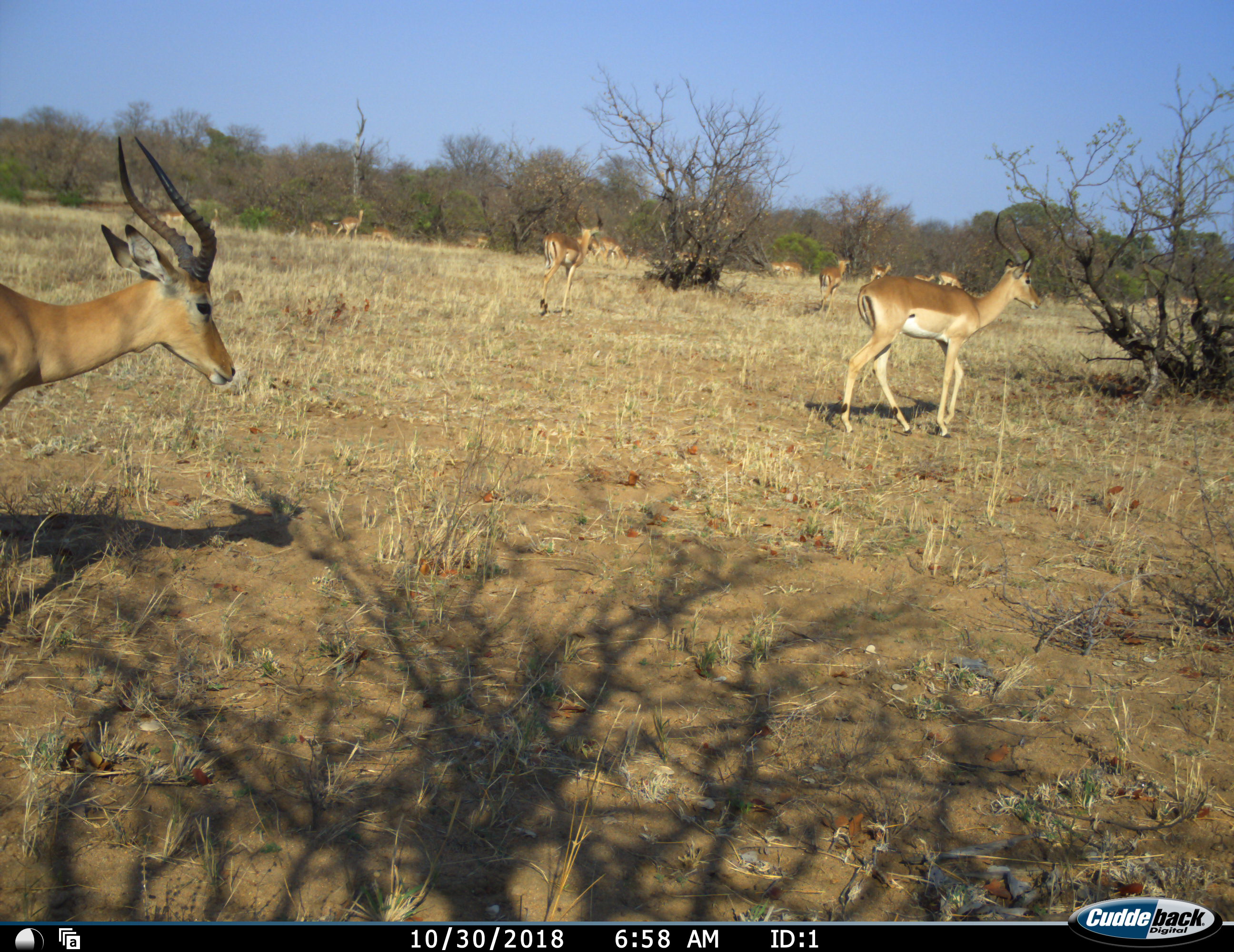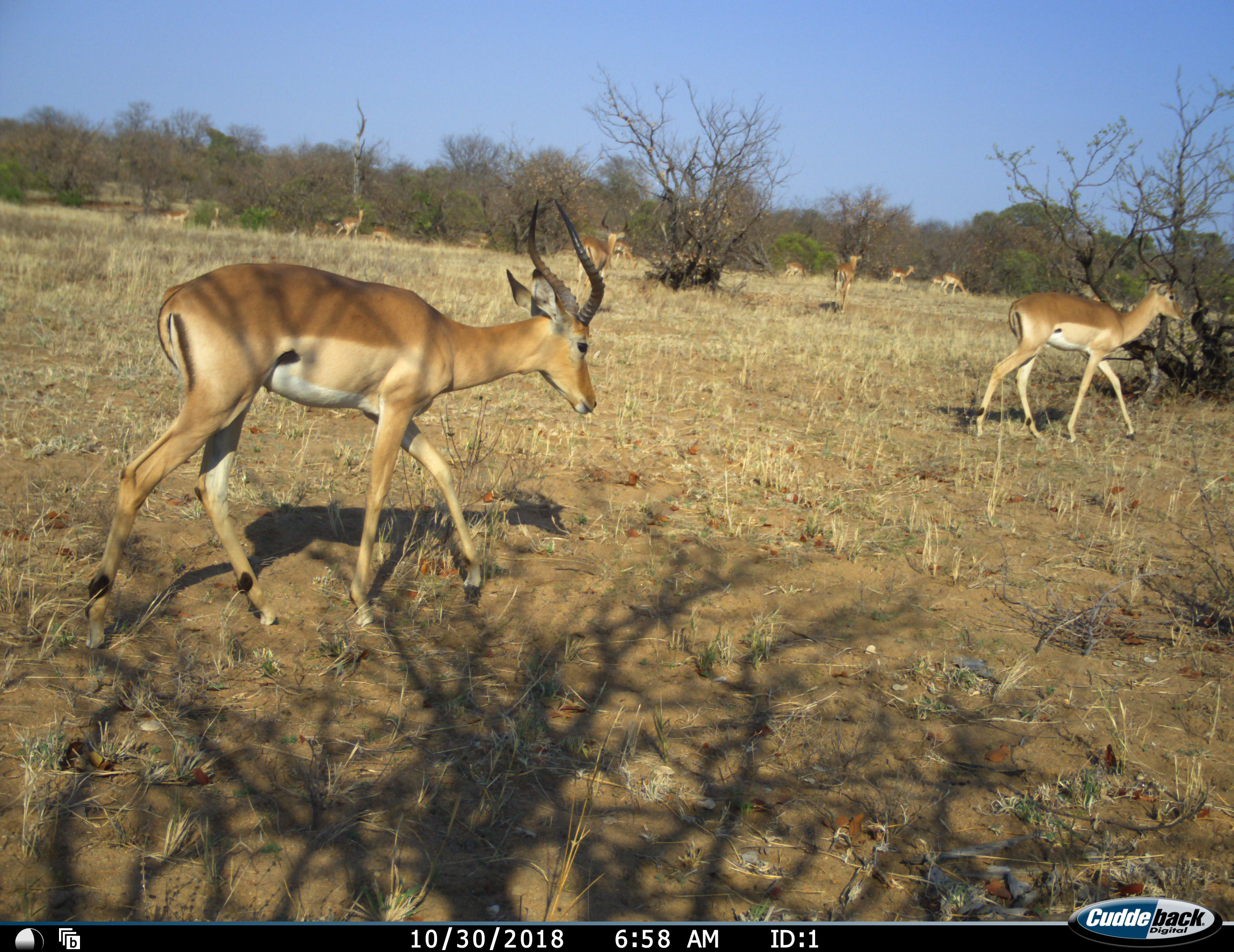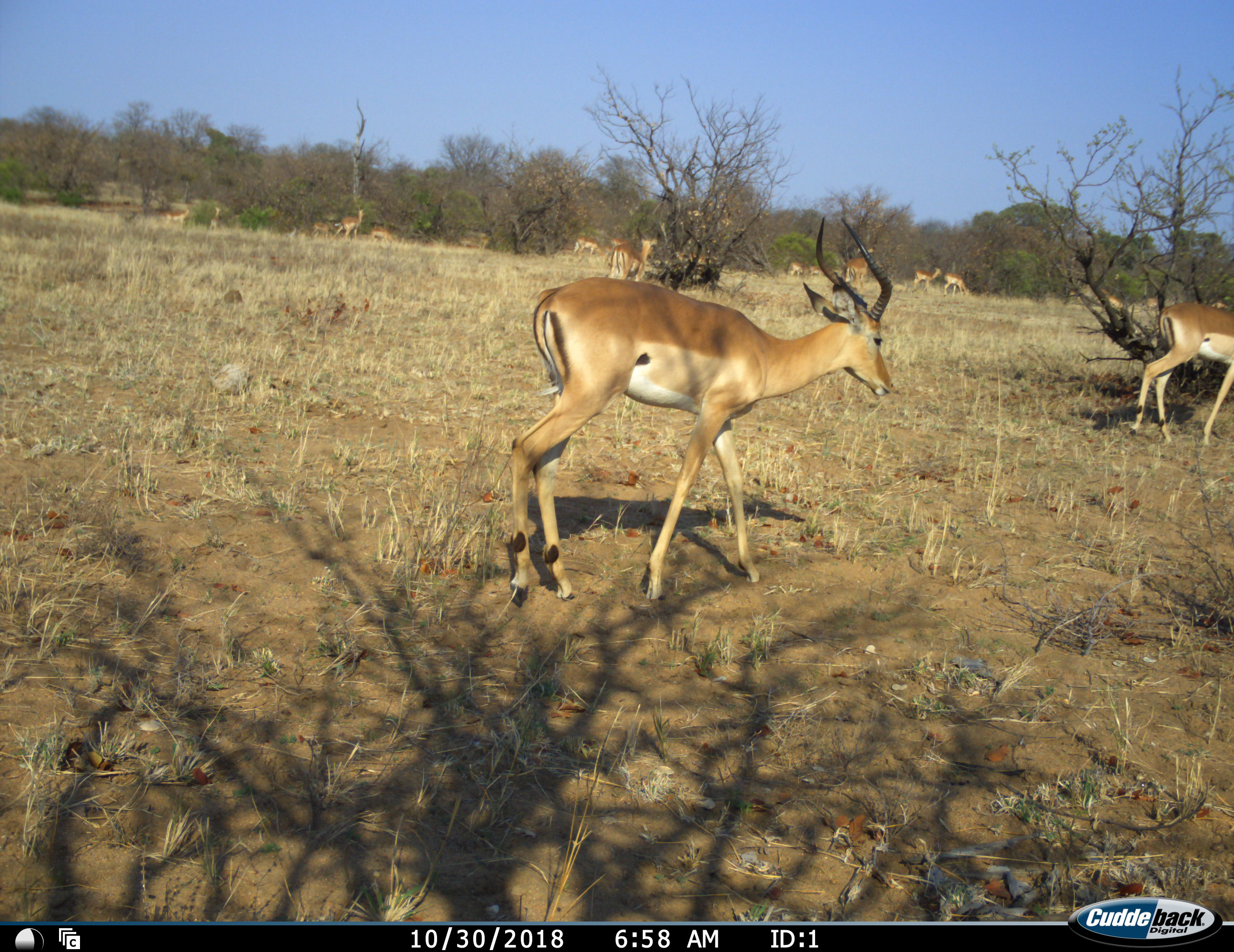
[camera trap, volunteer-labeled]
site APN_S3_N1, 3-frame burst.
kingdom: Animalia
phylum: Chordata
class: Mammalia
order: Artiodactyla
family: Bovidae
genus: Aepyceros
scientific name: Aepyceros melampus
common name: impala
Impala (Aepyceros melampus), count 11-50. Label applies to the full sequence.